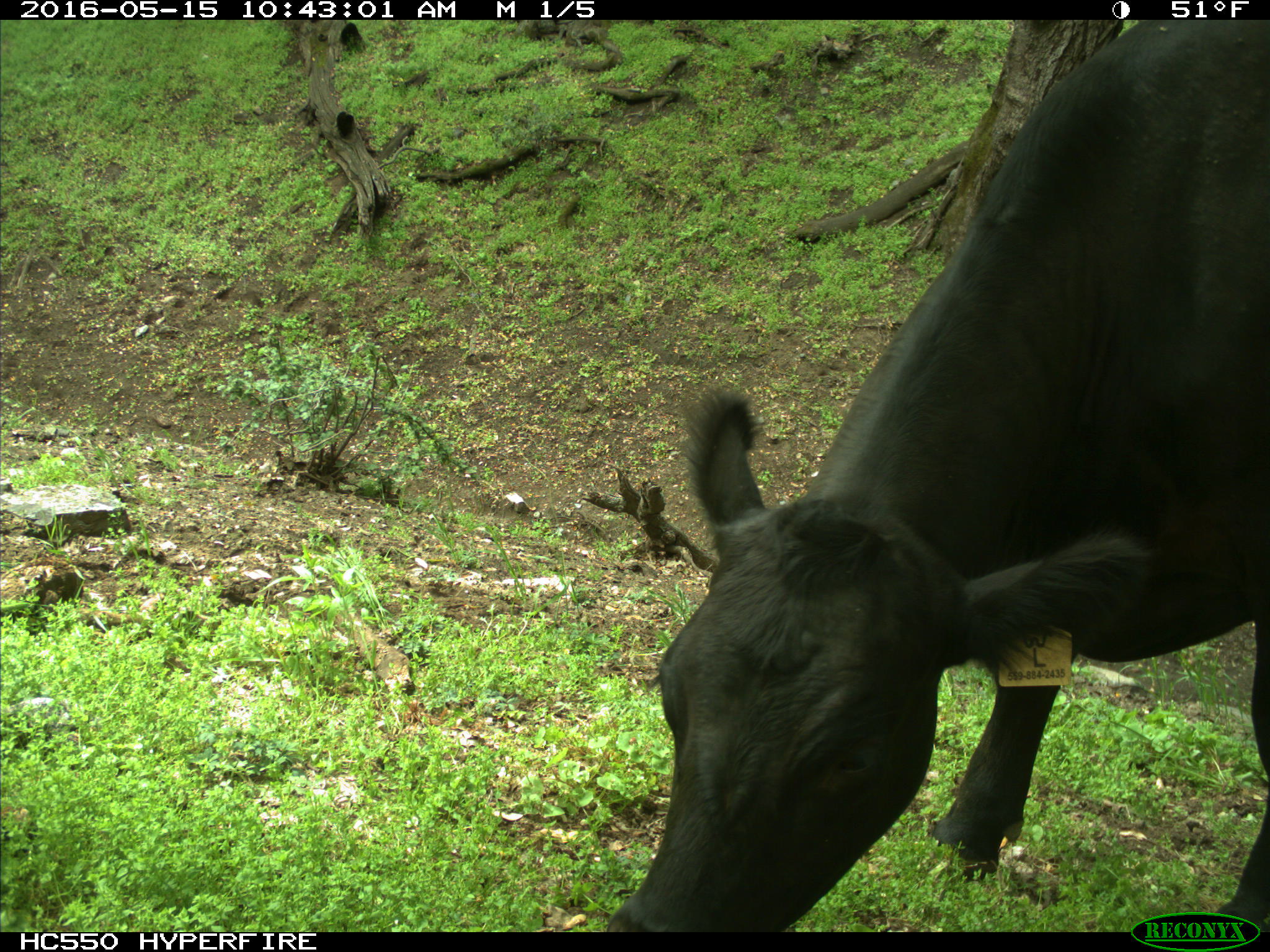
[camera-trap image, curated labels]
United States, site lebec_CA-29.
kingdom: Animalia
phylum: Chordata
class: Mammalia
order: Artiodactyla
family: Bovidae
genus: Bos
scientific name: Bos taurus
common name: domestic cow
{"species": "Bos taurus (domestic cow)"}